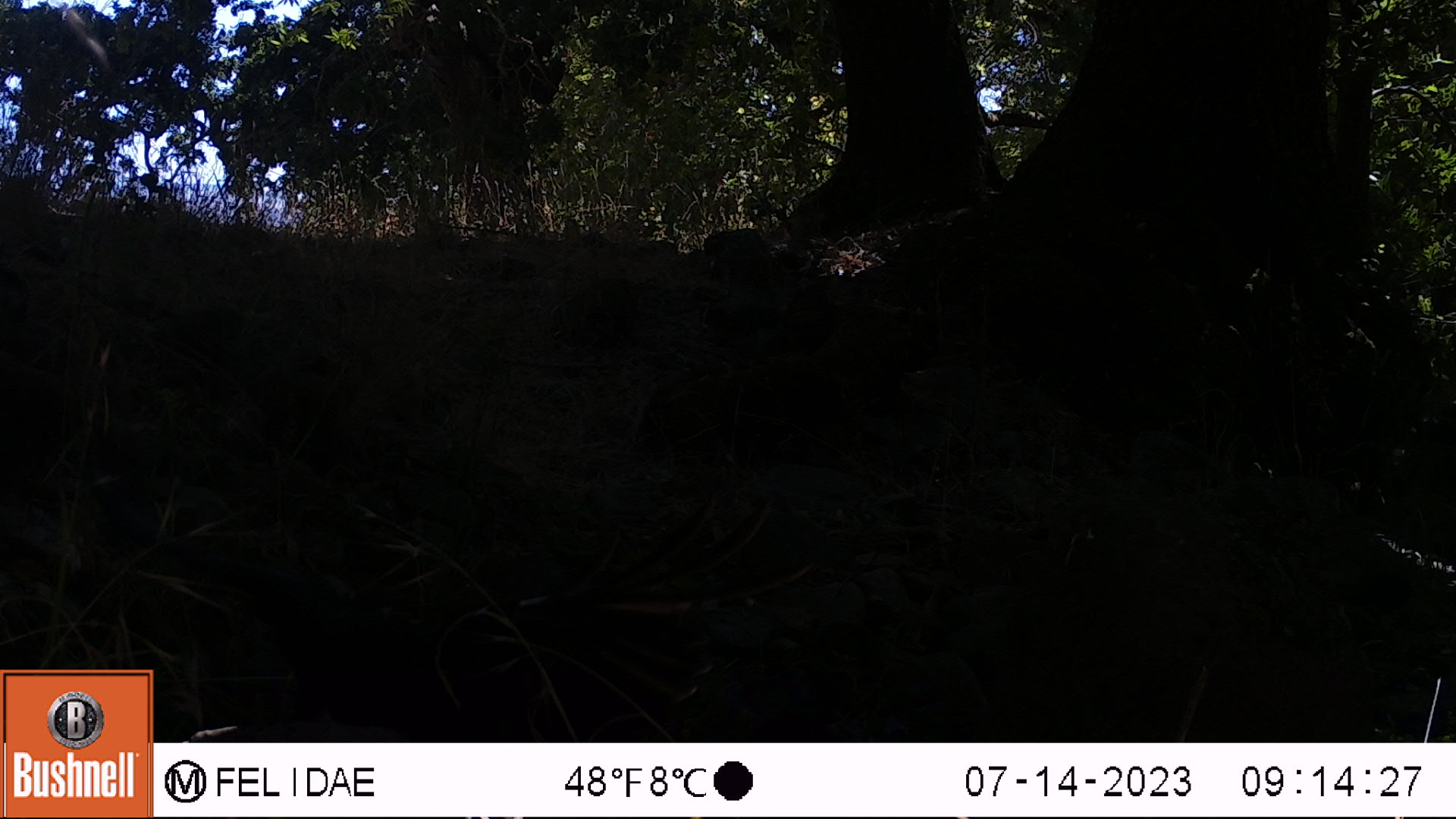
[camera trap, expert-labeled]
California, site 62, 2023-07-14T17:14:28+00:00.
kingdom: Animalia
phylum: Chordata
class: Aves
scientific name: Aves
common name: bird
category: unknown bird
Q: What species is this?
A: Unknown bird (bird) (Aves).